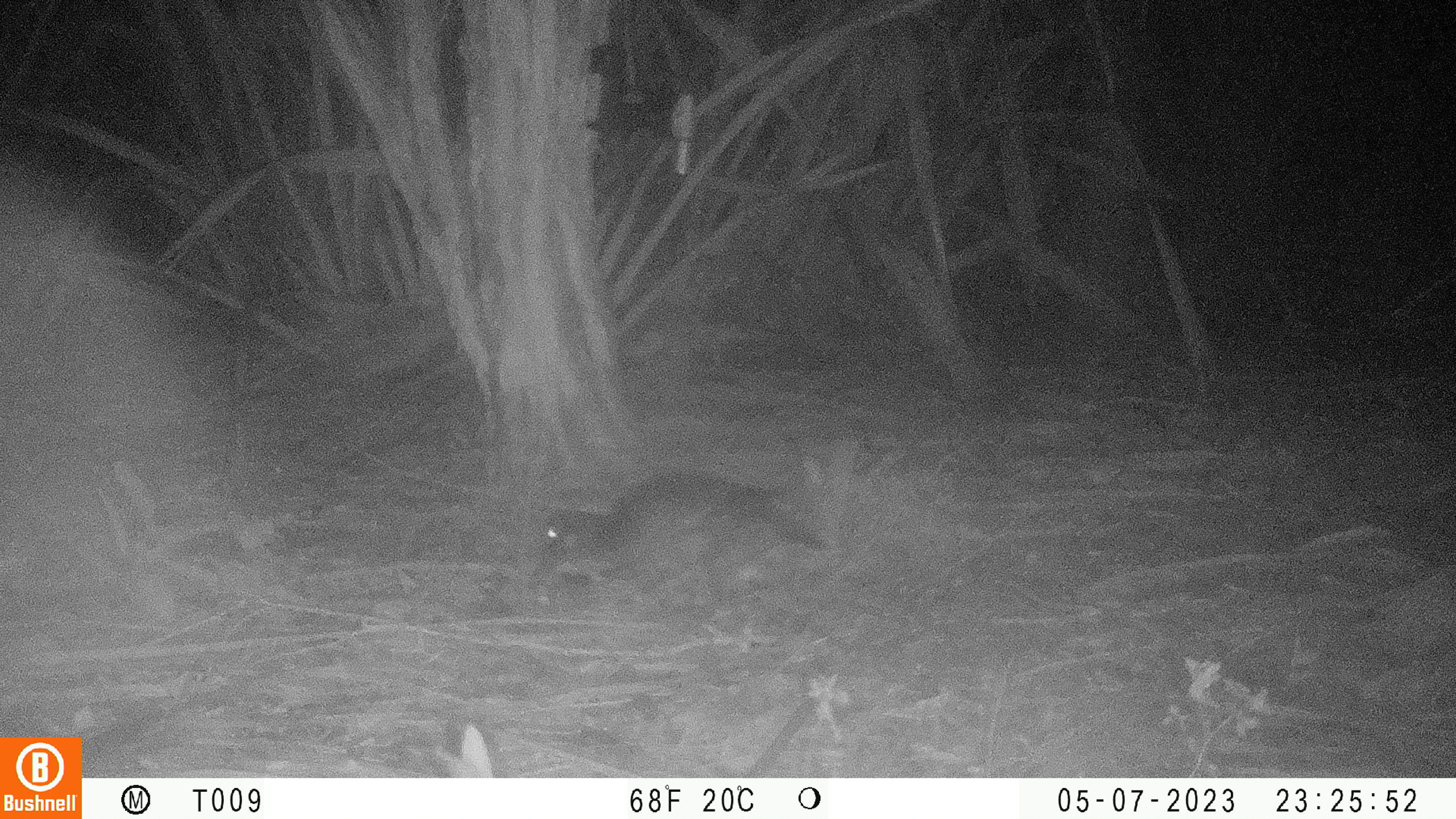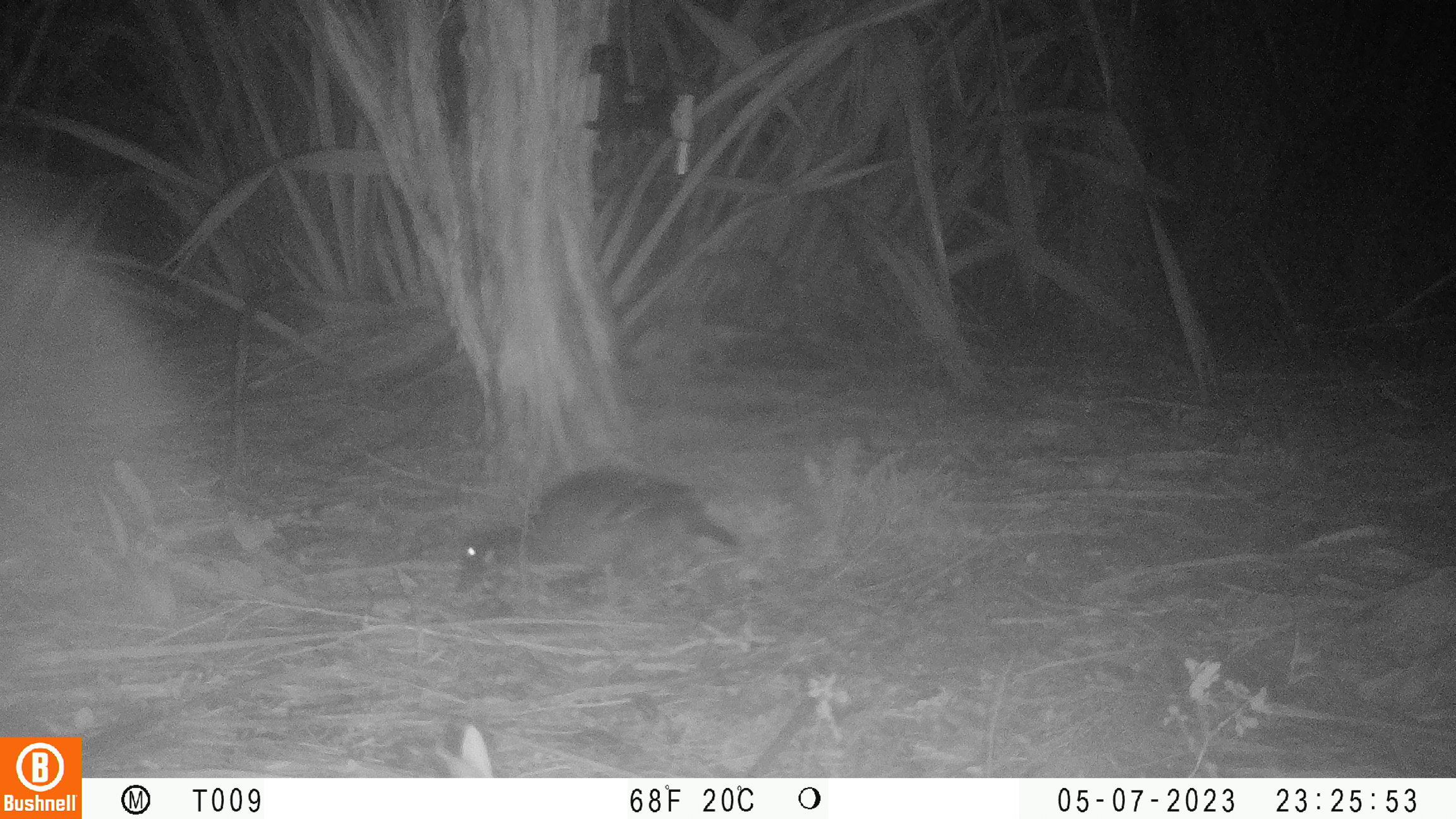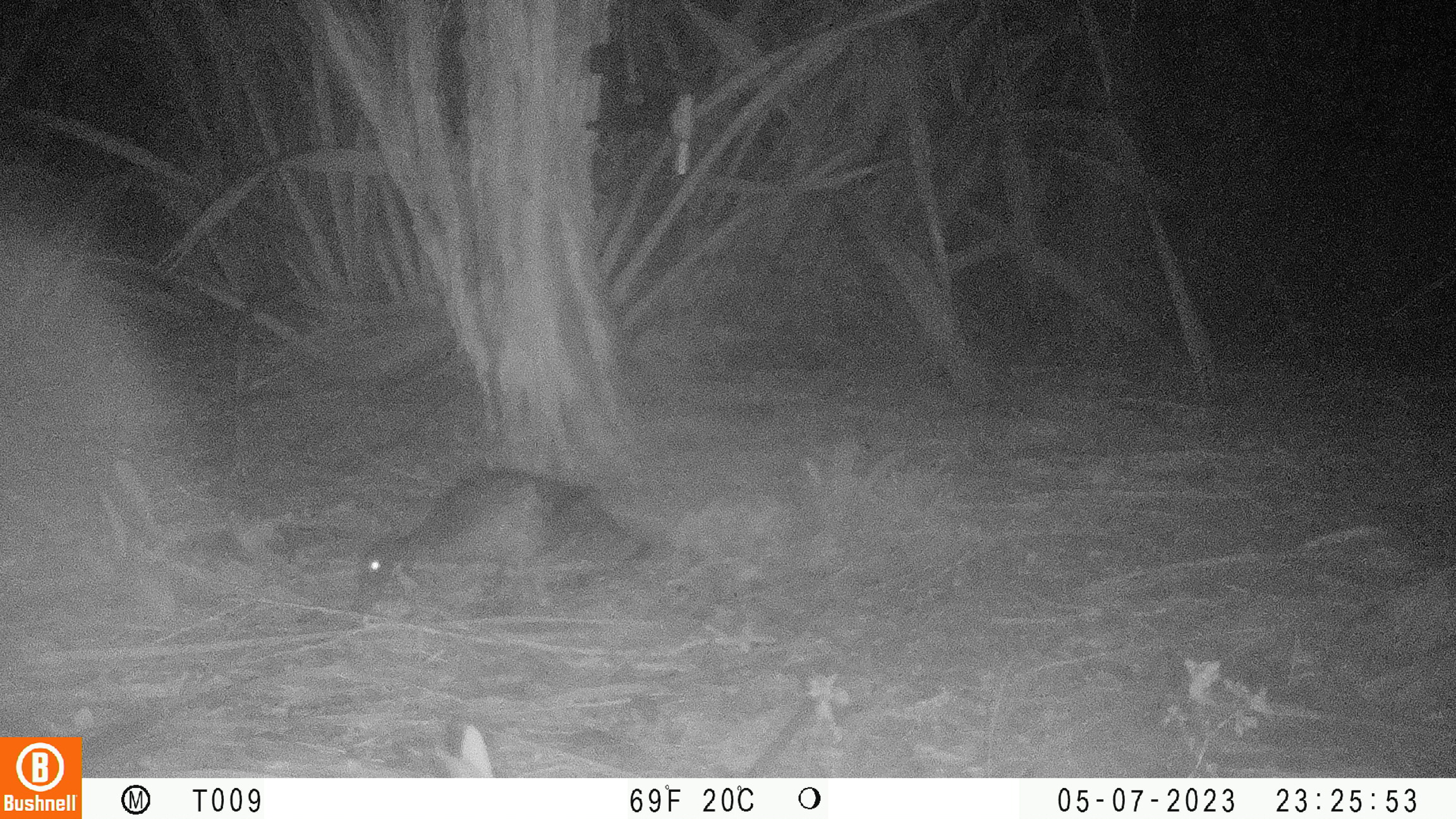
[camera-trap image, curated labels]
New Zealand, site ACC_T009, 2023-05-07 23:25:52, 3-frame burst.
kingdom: Animalia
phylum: Chordata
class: Aves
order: Anseriformes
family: Anatidae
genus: Anas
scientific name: Anas chlorotis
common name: brown teal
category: pateke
Pateke (brown teal) (Anas chlorotis).